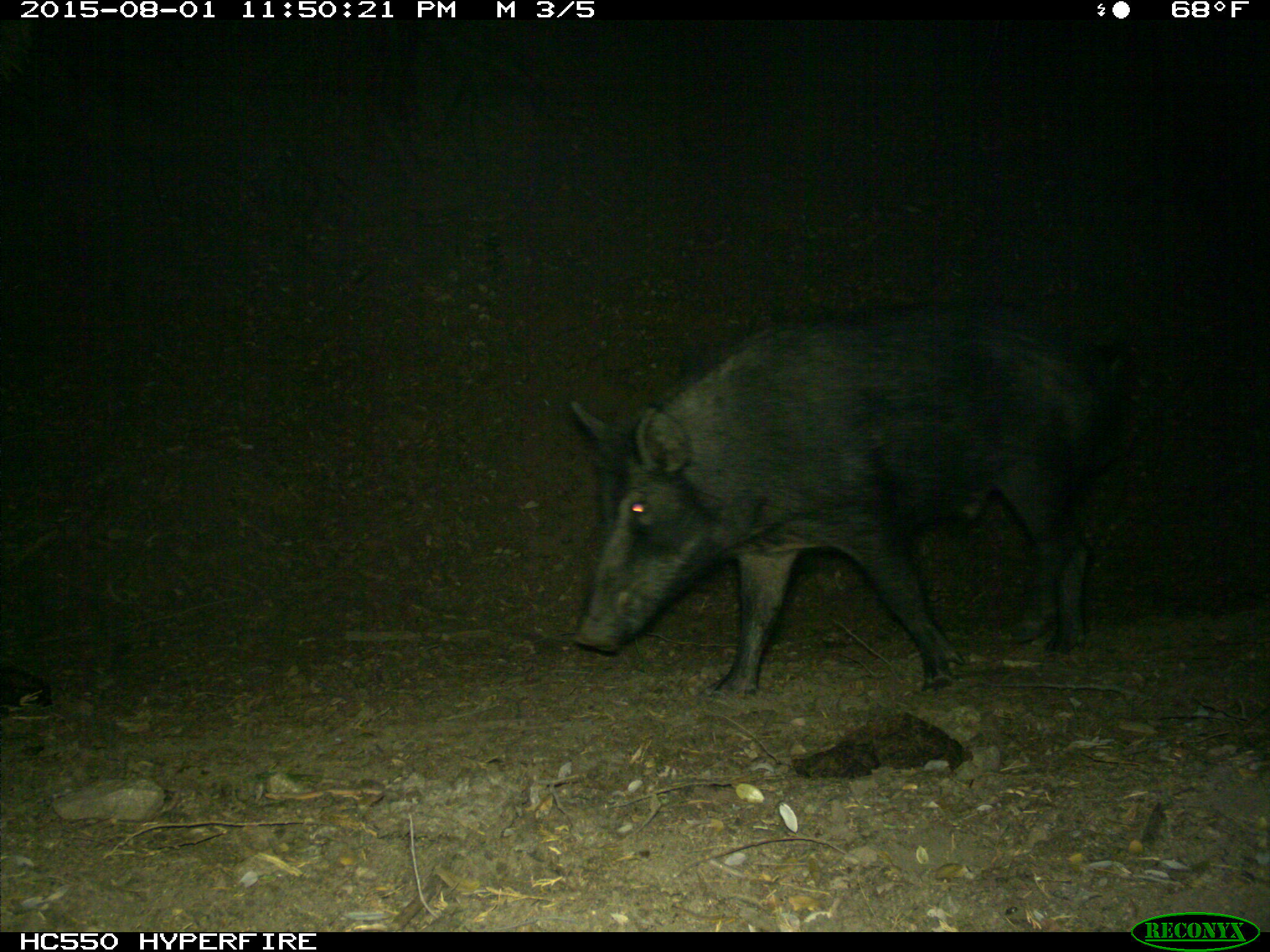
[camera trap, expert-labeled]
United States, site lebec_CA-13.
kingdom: Animalia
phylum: Chordata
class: Mammalia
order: Artiodactyla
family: Suidae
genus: Sus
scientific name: Sus scrofa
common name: wild boar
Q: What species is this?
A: Sus scrofa (wild boar).